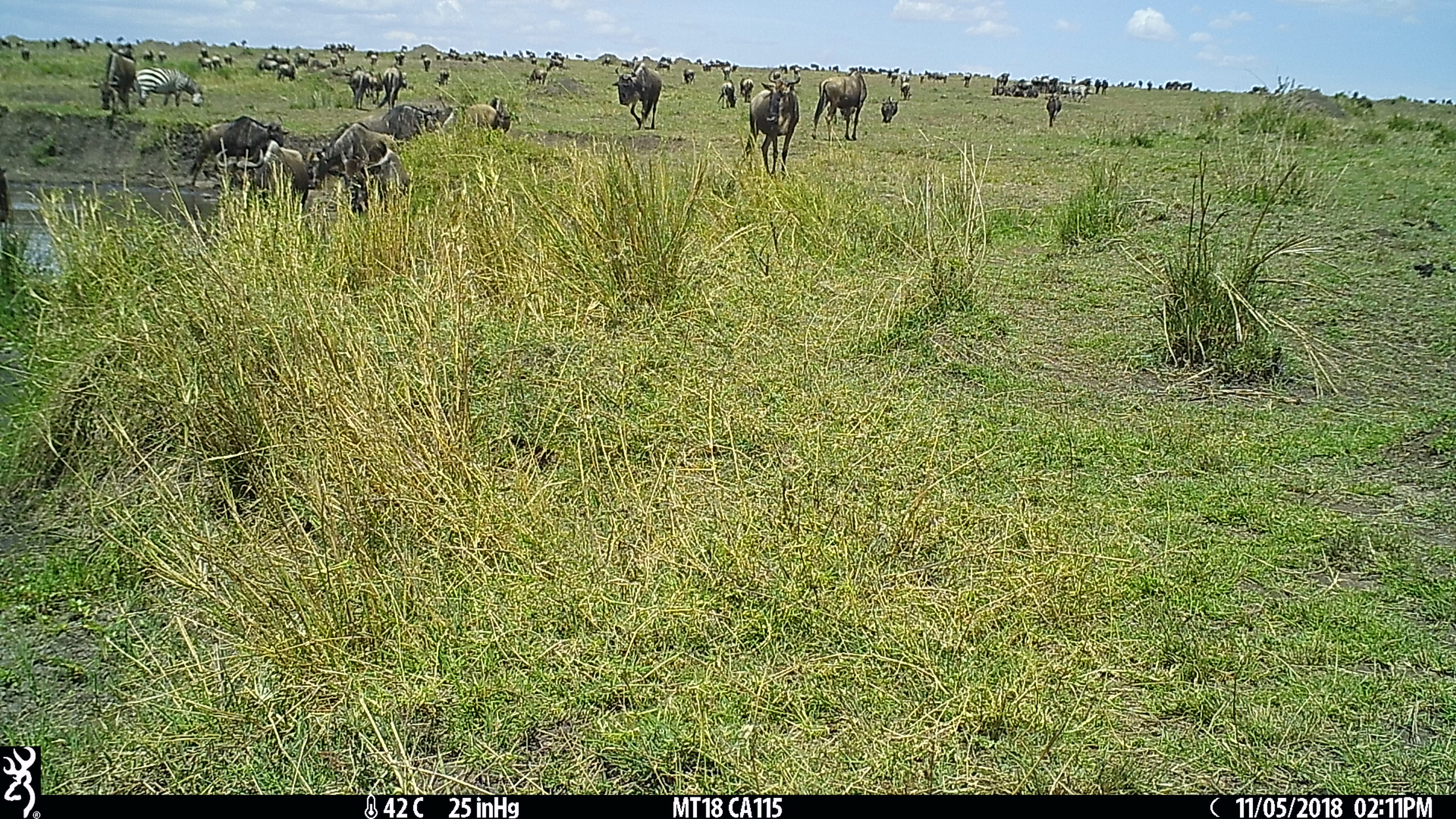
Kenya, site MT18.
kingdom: Animalia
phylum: Chordata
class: Mammalia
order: Artiodactyla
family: Bovidae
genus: Connochaetes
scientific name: Connochaetes taurinus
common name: blue wildebeest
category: wildebeest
Wildebeest (blue wildebeest) (Connochaetes taurinus).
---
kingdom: Animalia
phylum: Chordata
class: Mammalia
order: Perissodactyla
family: Equidae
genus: Equus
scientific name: Equus quagga burchellii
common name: burchell's zebra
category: zebra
Zebra (burchell's zebra) (Equus quagga burchellii).